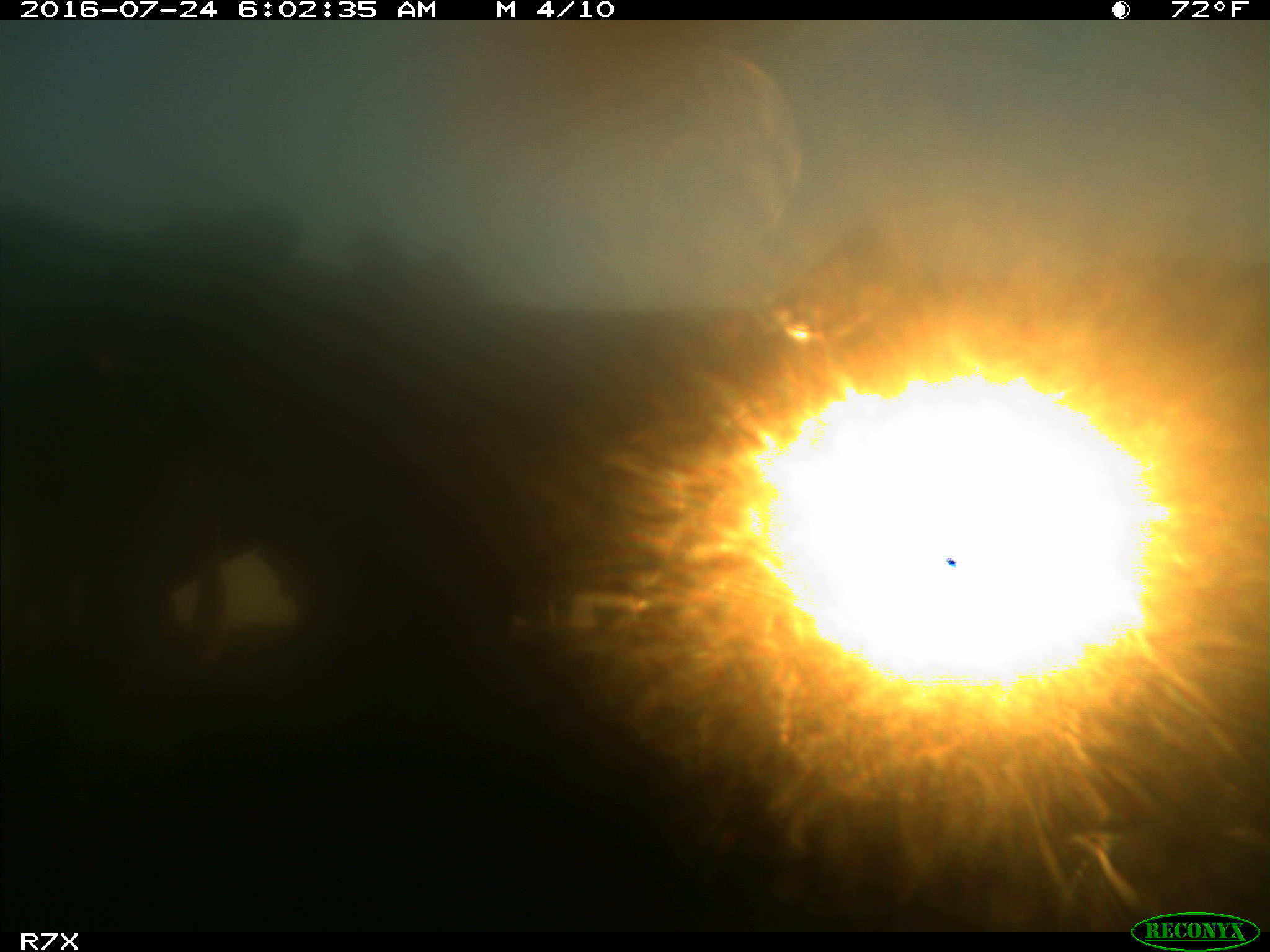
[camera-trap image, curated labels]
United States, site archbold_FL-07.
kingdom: Animalia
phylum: Chordata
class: Mammalia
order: Artiodactyla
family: Bovidae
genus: Bos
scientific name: Bos taurus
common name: domestic cow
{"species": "Bos taurus (domestic cow)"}